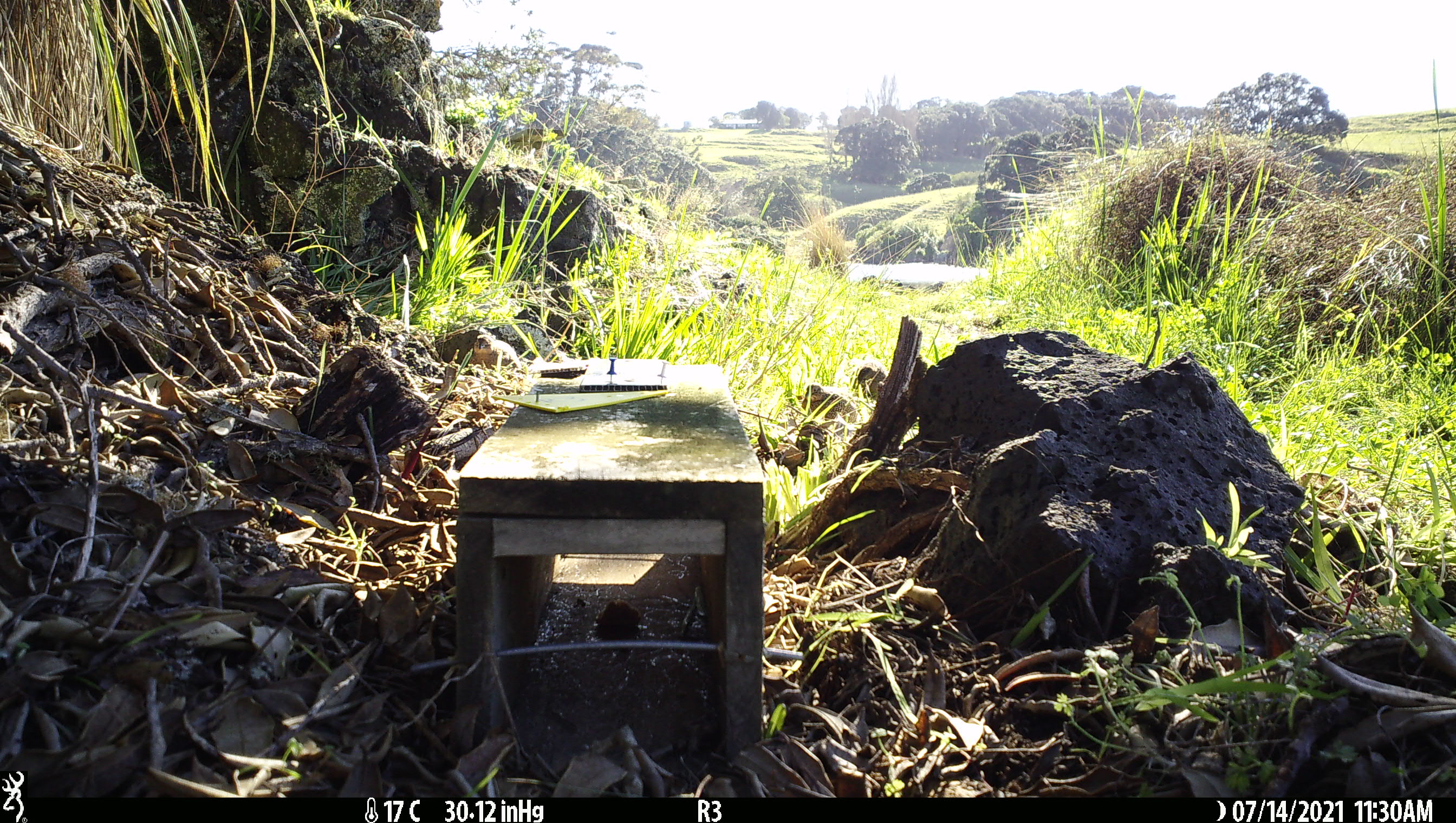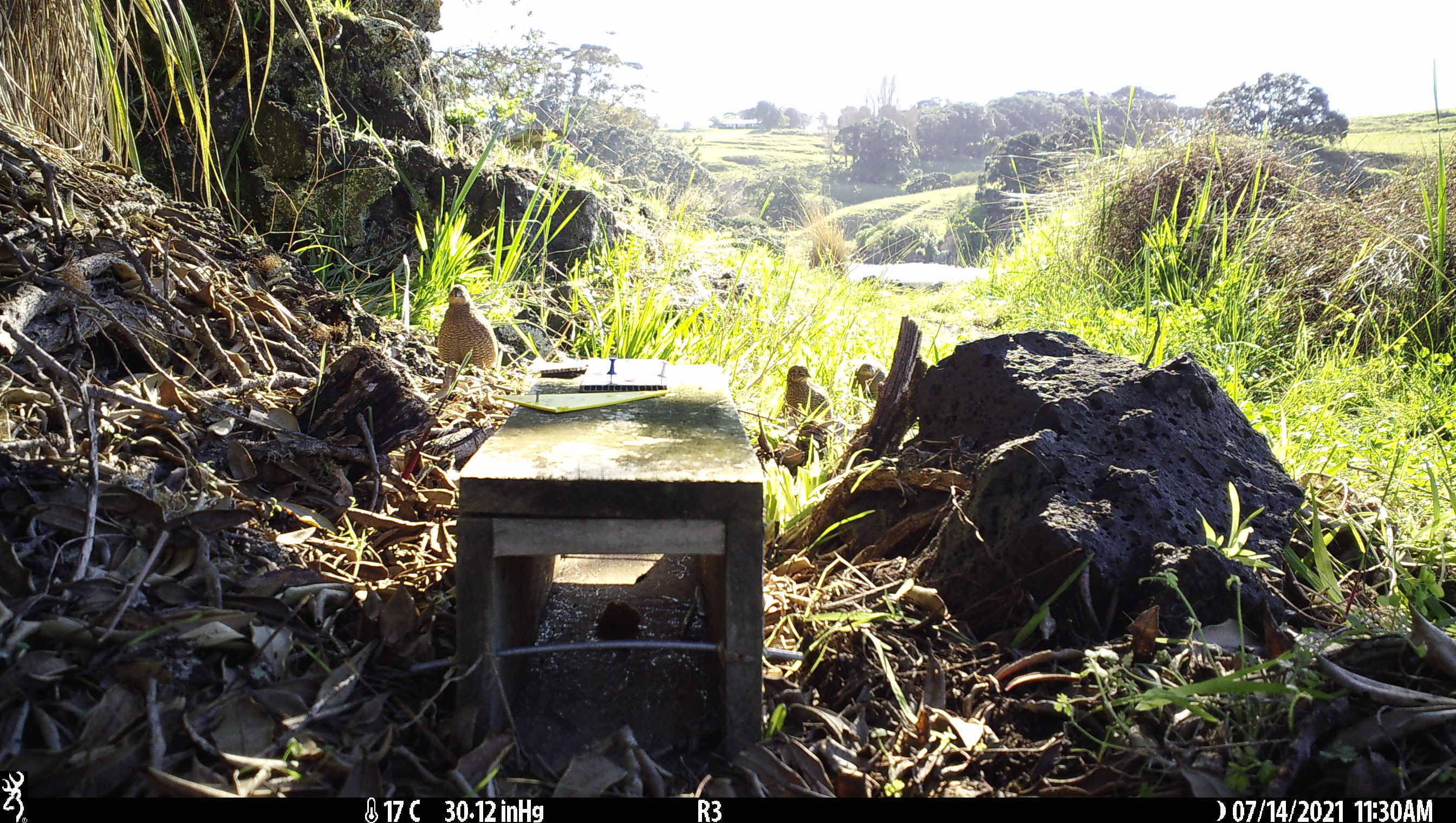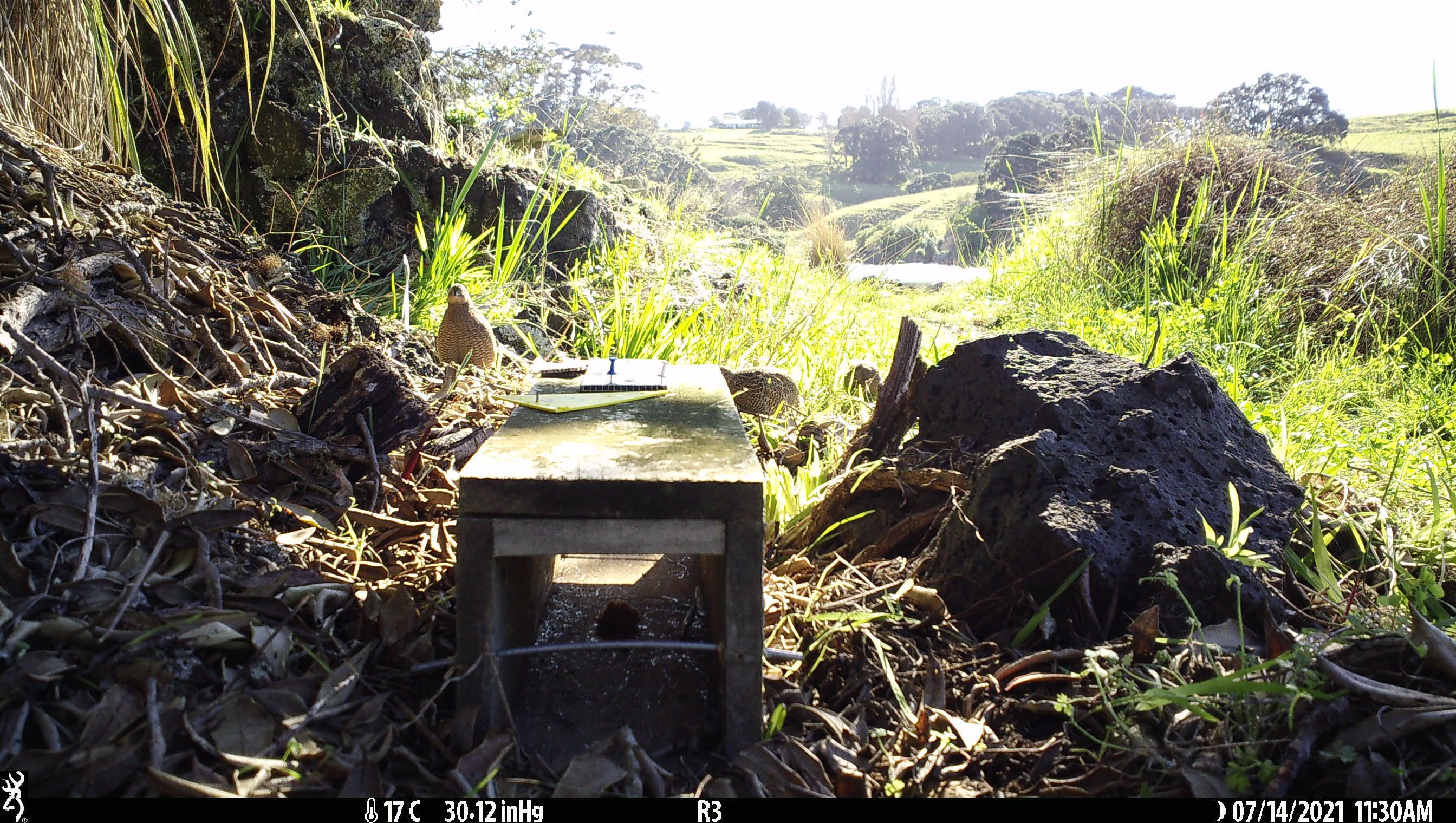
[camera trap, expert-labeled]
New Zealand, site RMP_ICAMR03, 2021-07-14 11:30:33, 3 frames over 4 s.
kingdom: Animalia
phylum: Chordata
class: Aves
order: Galliformes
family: Phasianidae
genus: Synoicus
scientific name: Synoicus ypsilophorus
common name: brown quail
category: quail brown